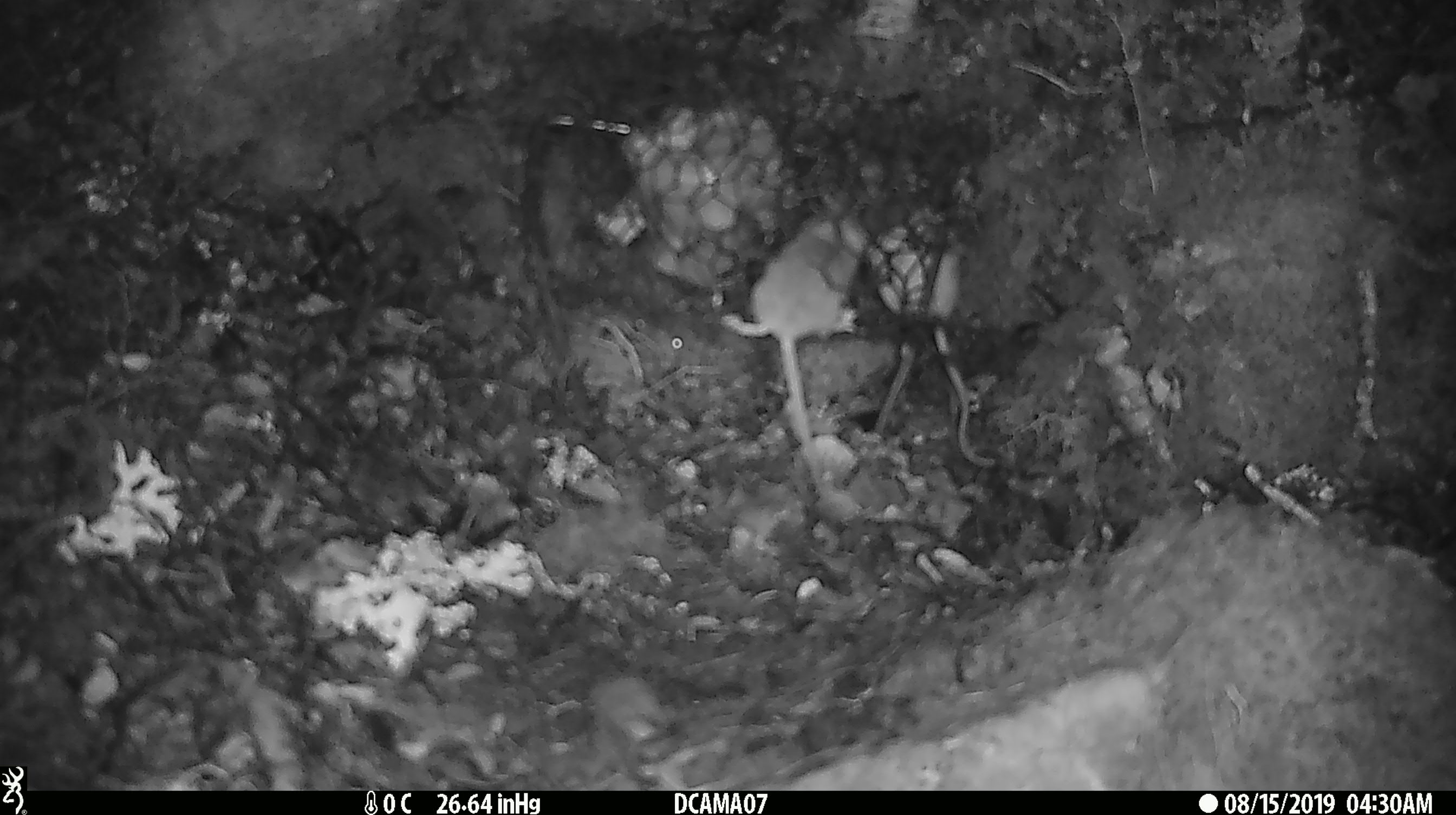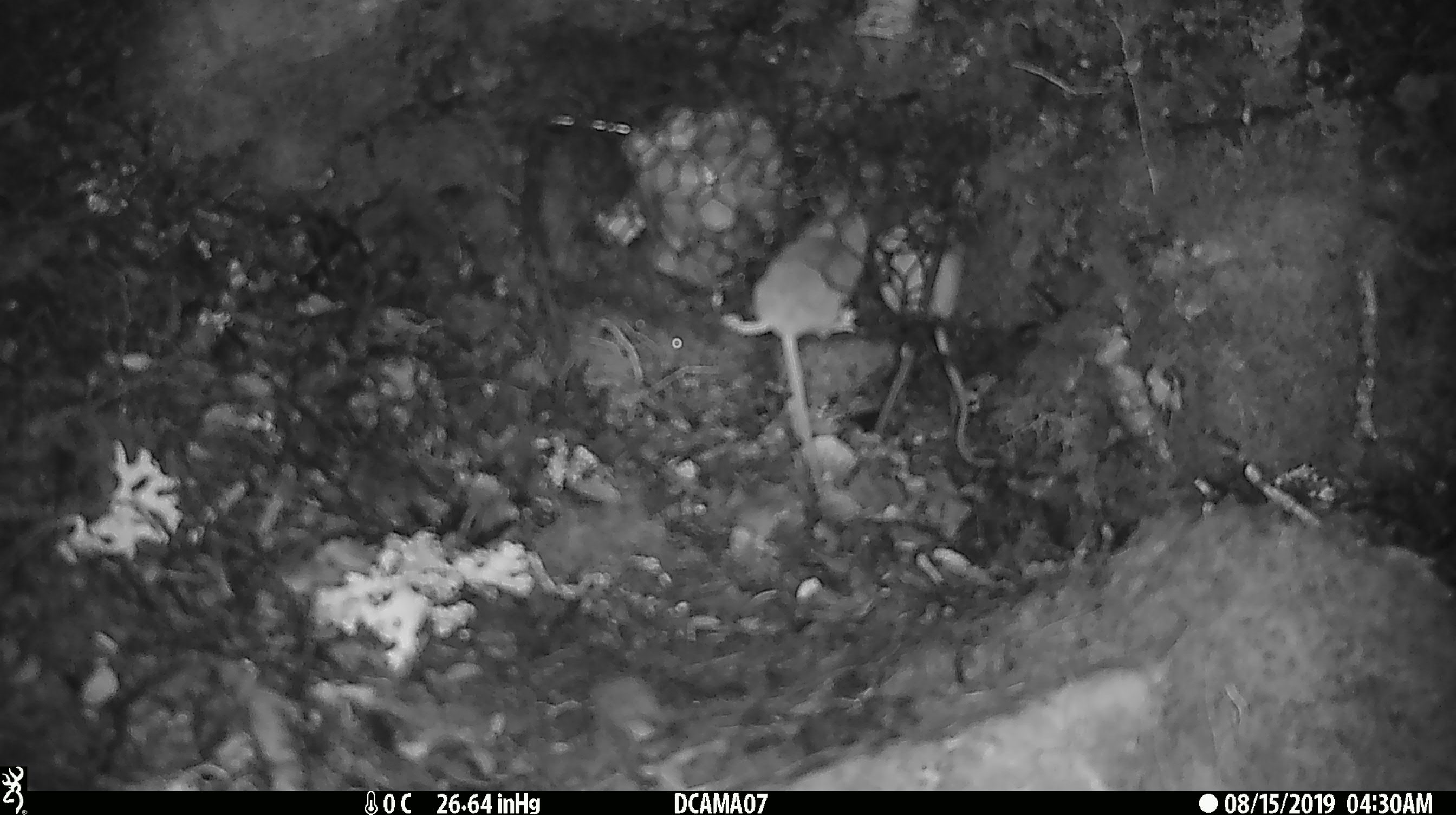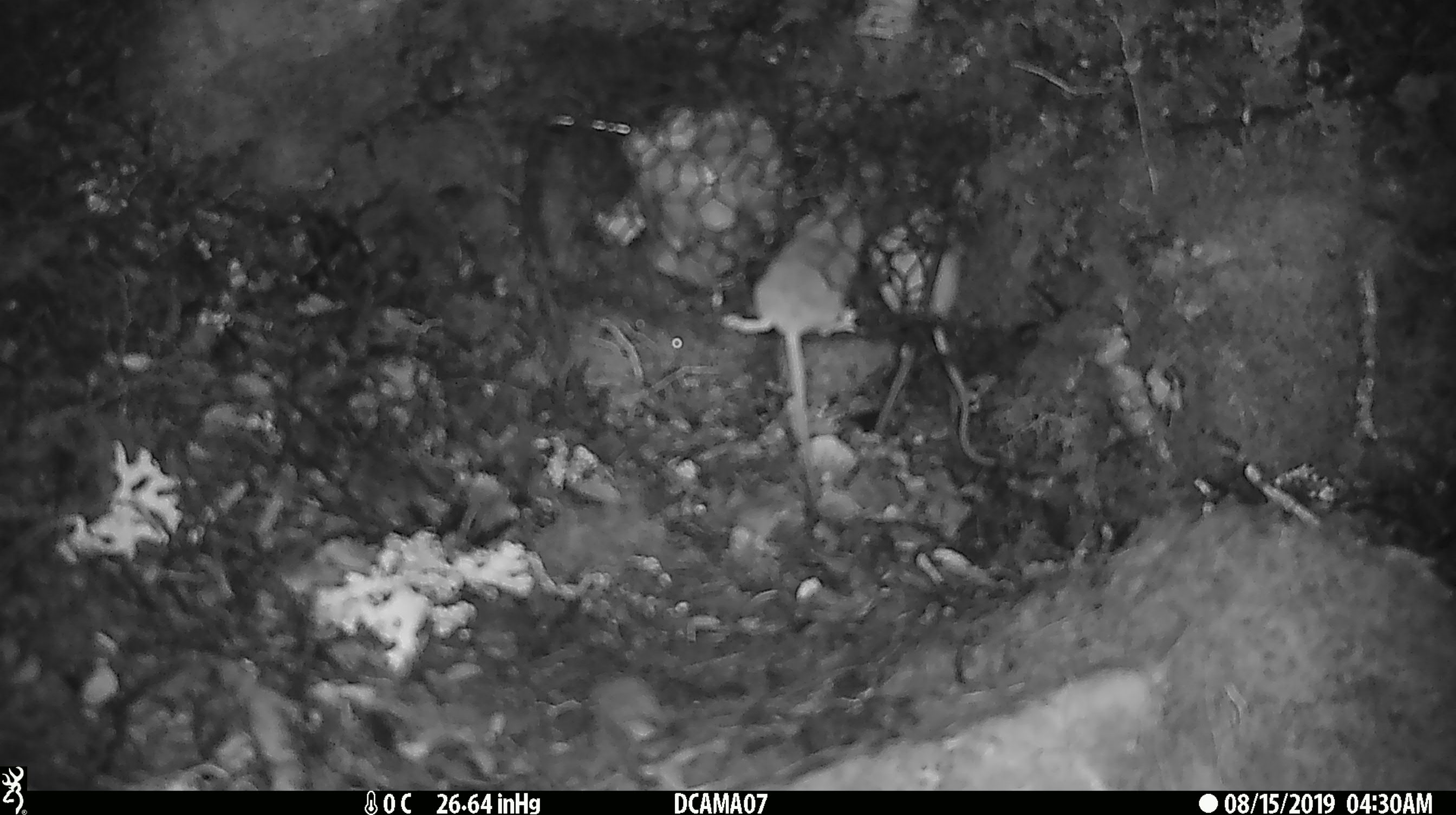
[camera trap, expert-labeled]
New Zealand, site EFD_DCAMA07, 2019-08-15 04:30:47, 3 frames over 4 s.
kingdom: Animalia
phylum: Chordata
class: Mammalia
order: Rodentia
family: Muridae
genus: Mus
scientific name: Mus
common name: mouse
Mouse (Mus).